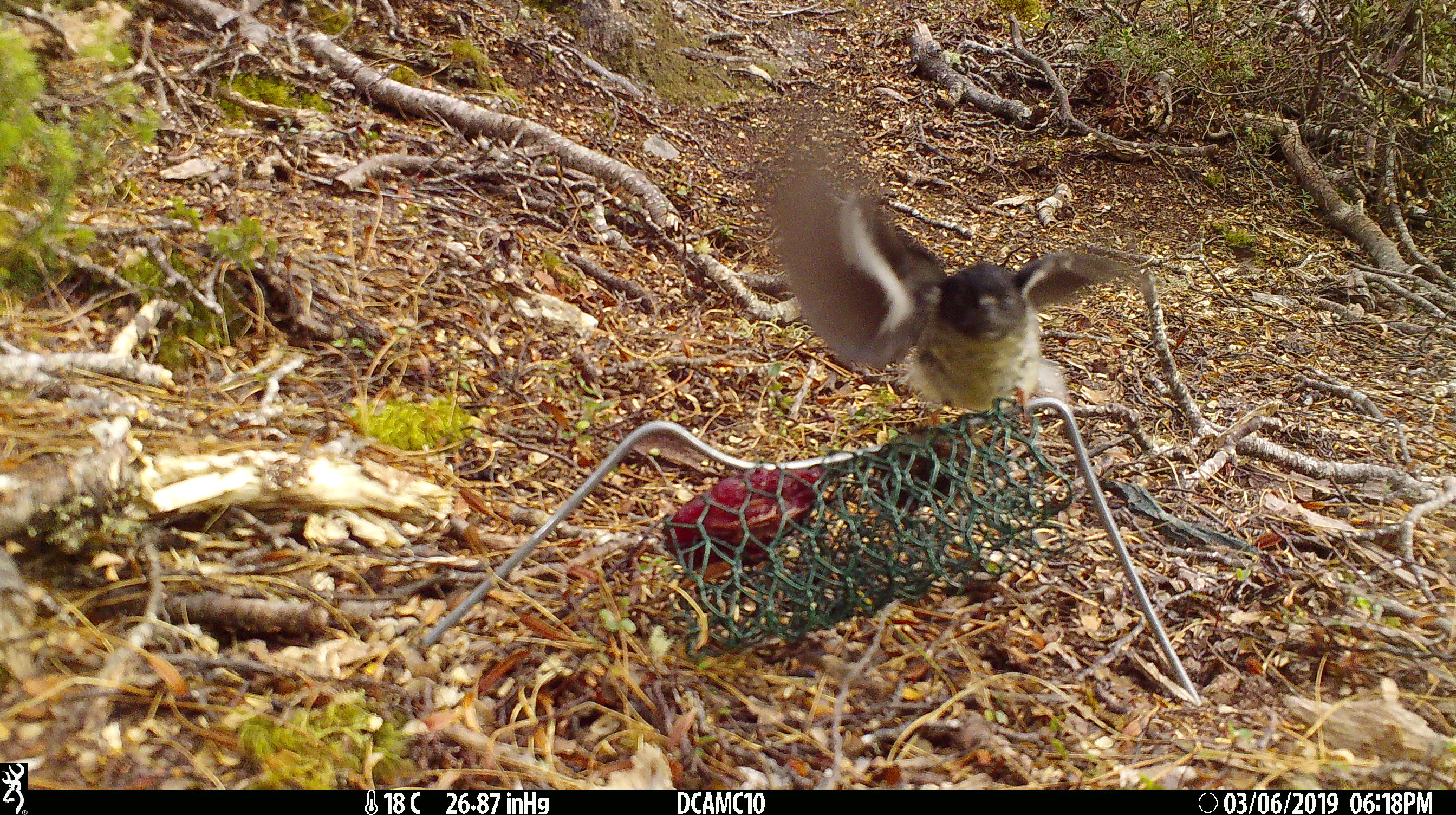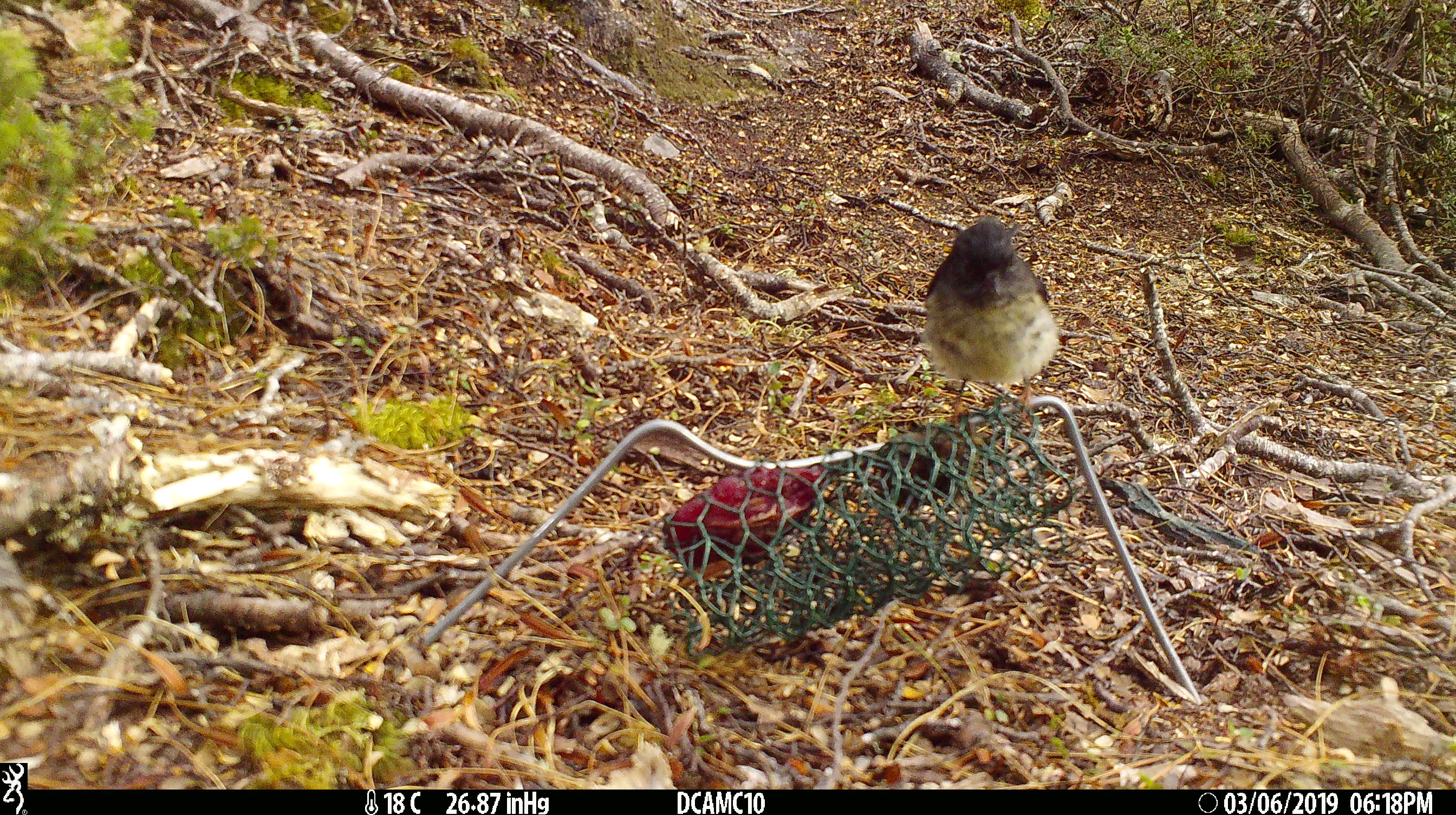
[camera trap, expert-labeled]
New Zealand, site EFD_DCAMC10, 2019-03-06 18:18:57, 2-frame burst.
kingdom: Animalia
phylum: Chordata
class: Aves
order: Passeriformes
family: Petroicidae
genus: Petroica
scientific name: Petroica macrocephala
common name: tomtit